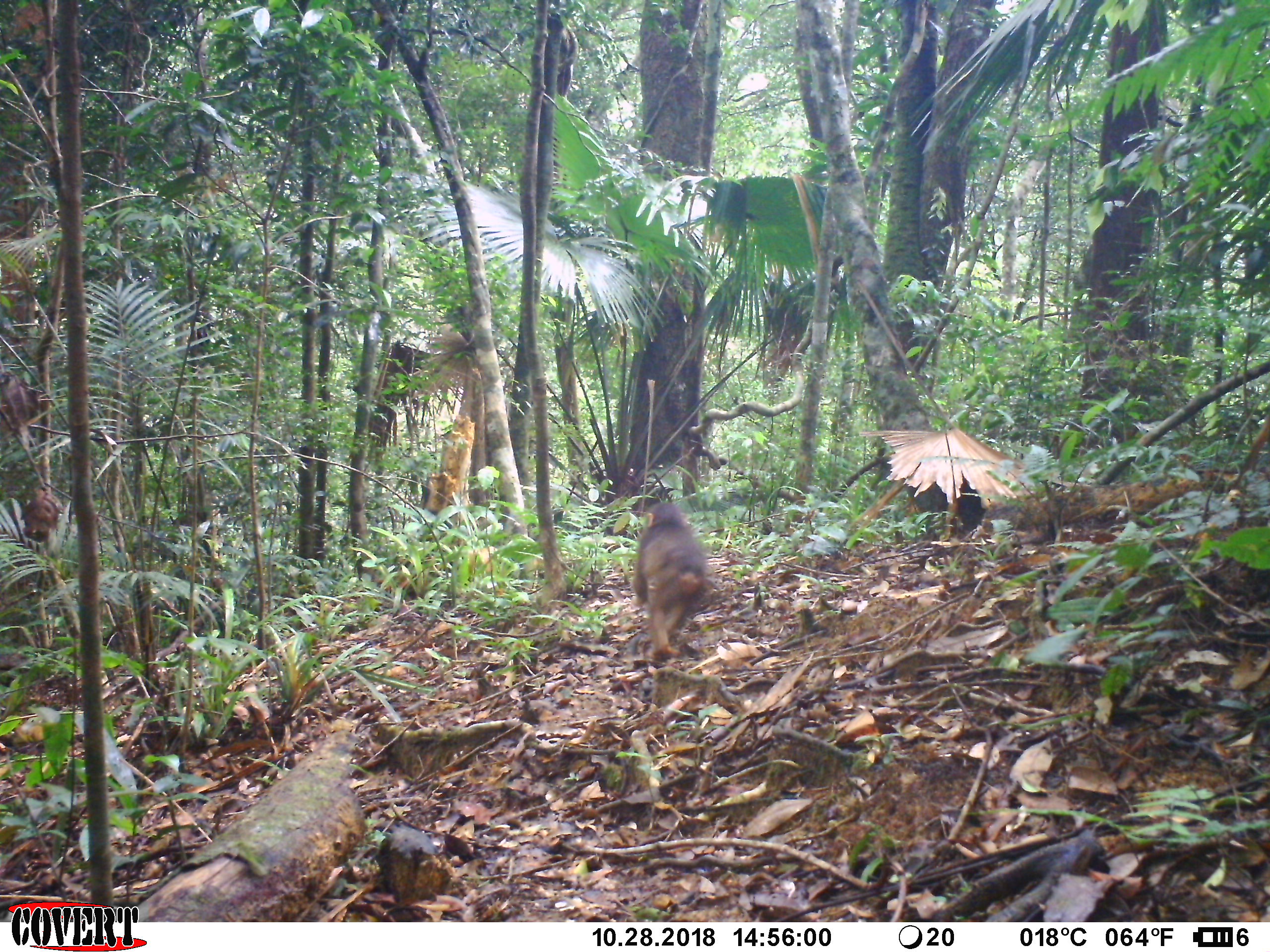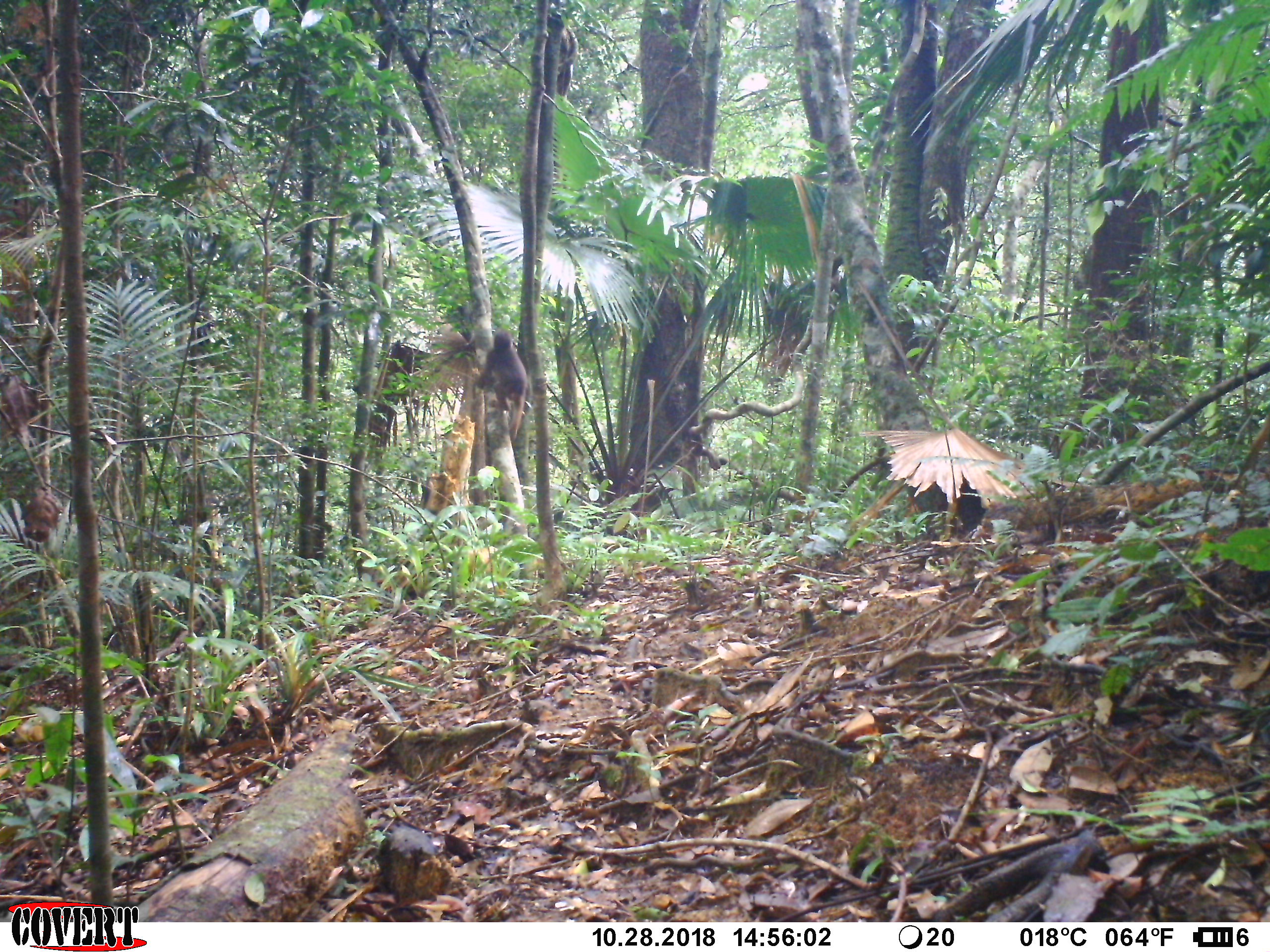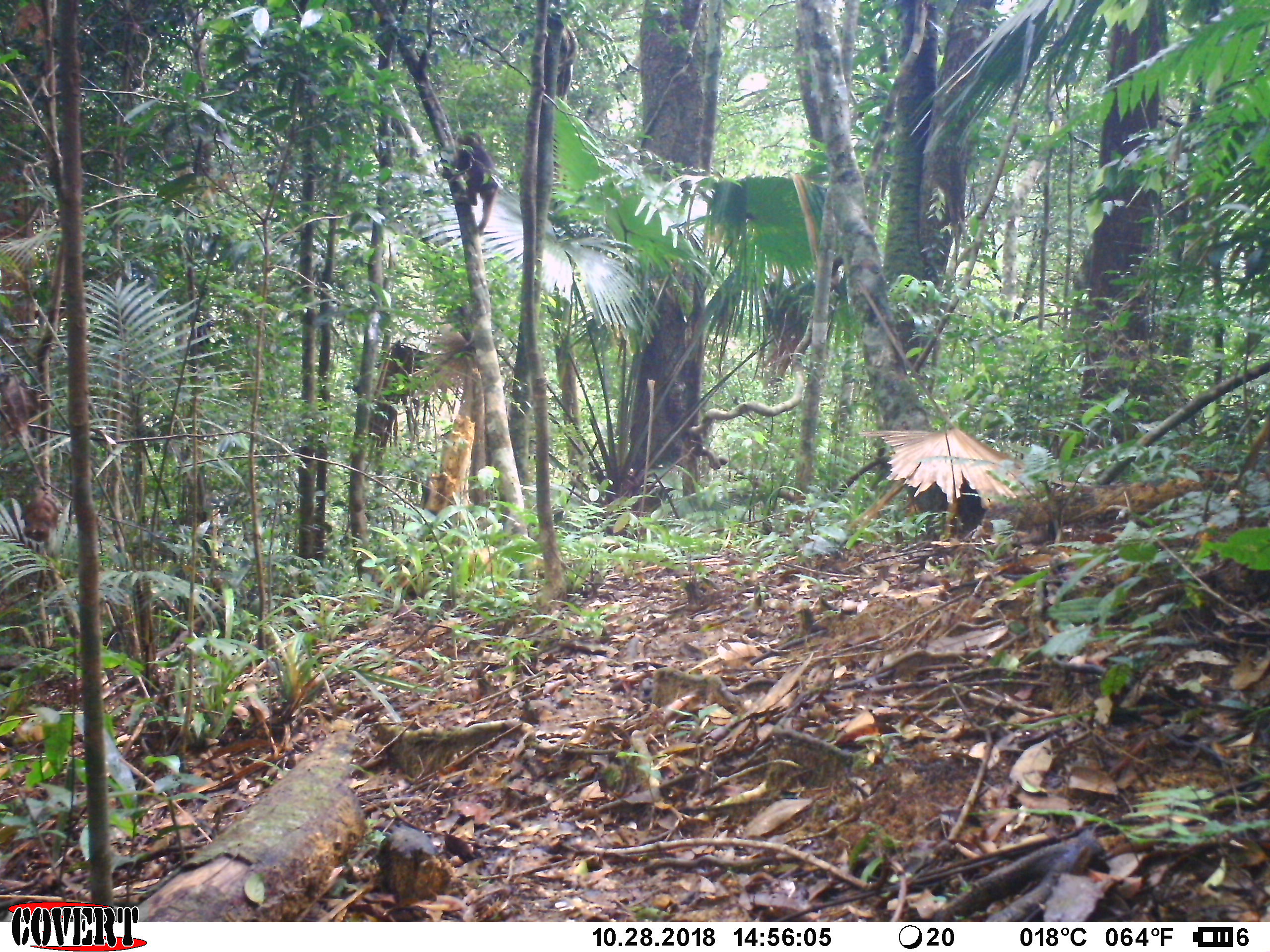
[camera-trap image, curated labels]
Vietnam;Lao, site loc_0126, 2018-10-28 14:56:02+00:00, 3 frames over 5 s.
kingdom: Animalia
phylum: Chordata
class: Mammalia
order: Primates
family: Cercopithecidae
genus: Macaca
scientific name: Macaca arctoides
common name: stump-tailed macaque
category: stump tailed macaque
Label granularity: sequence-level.